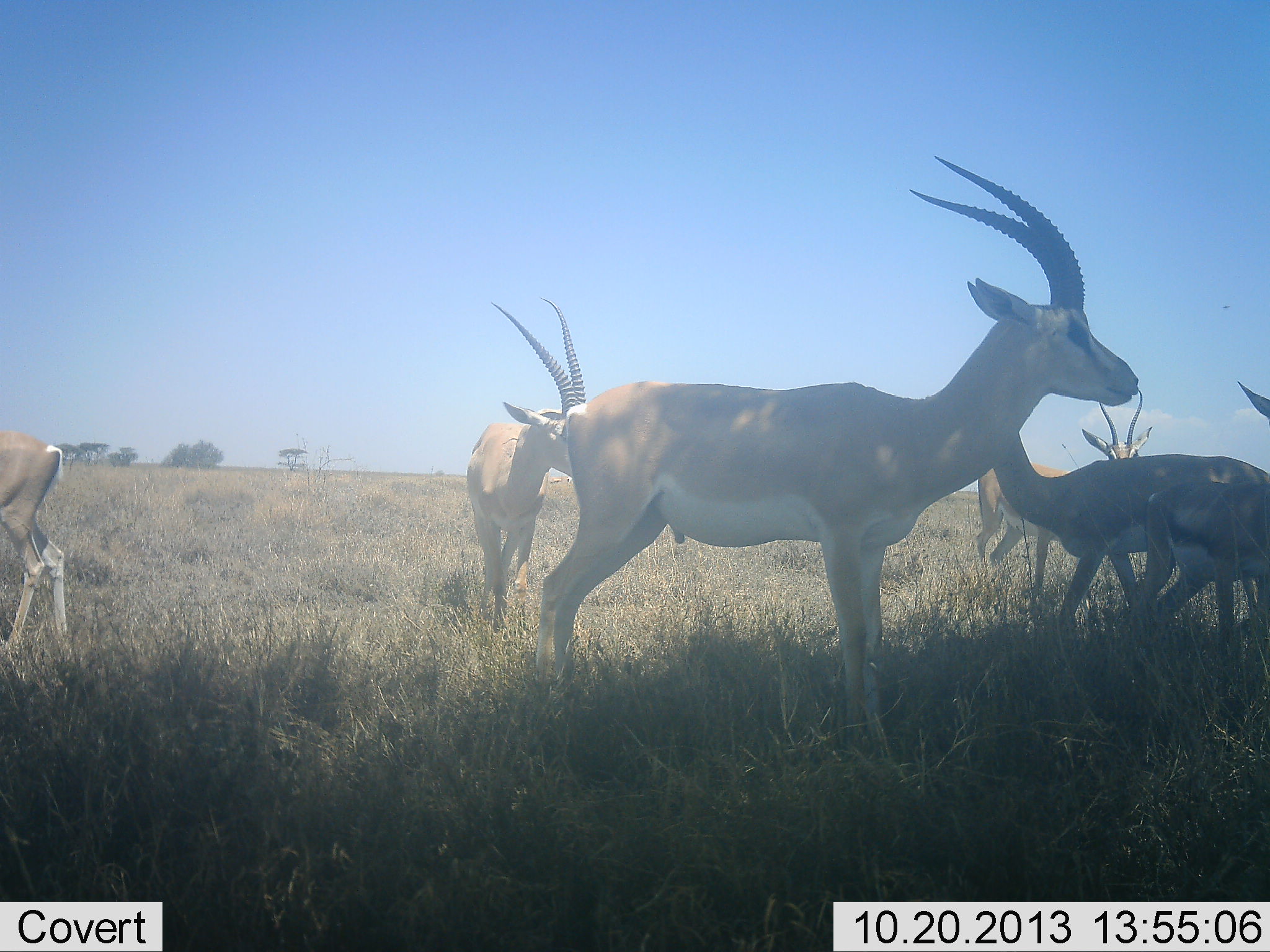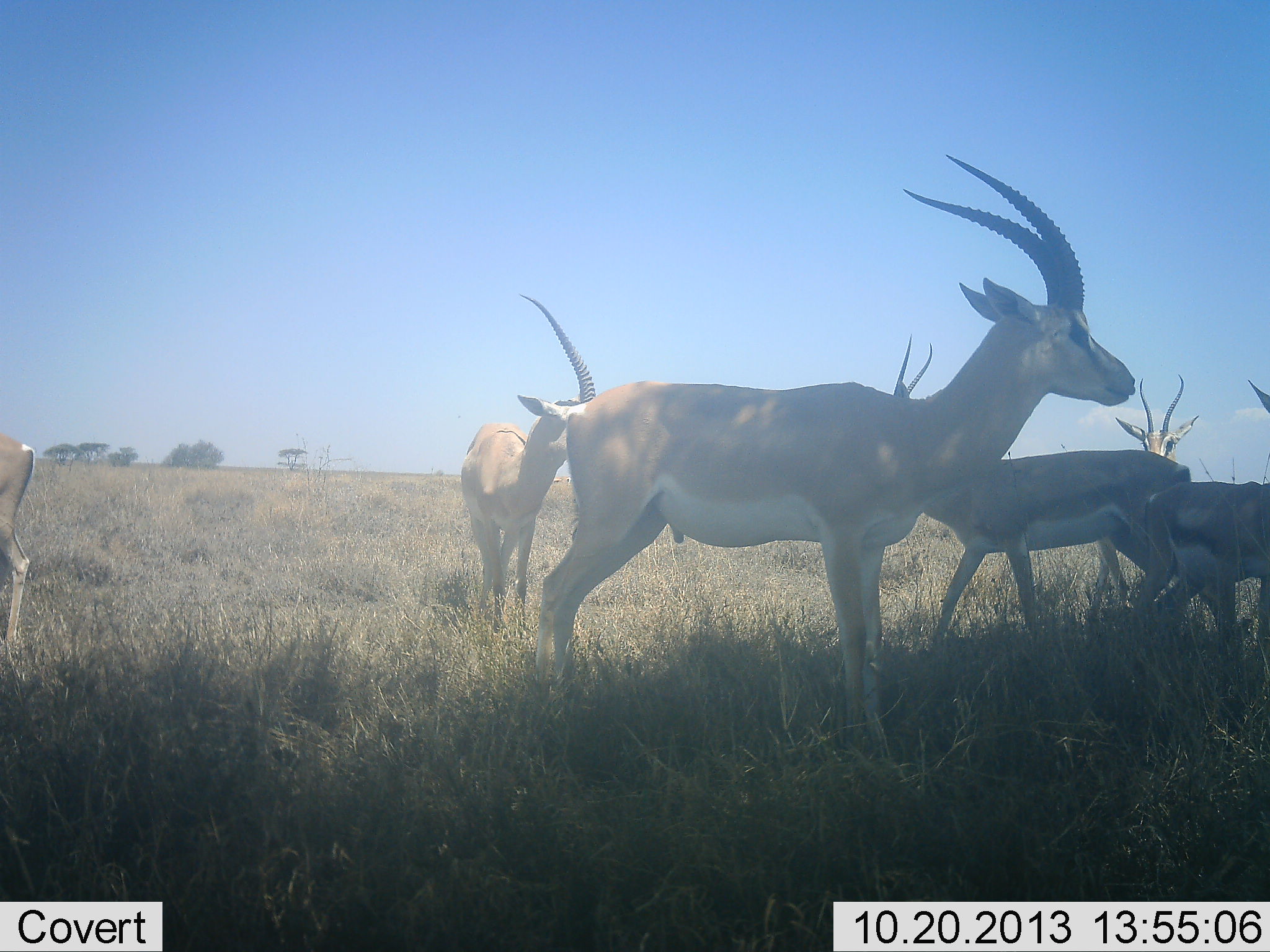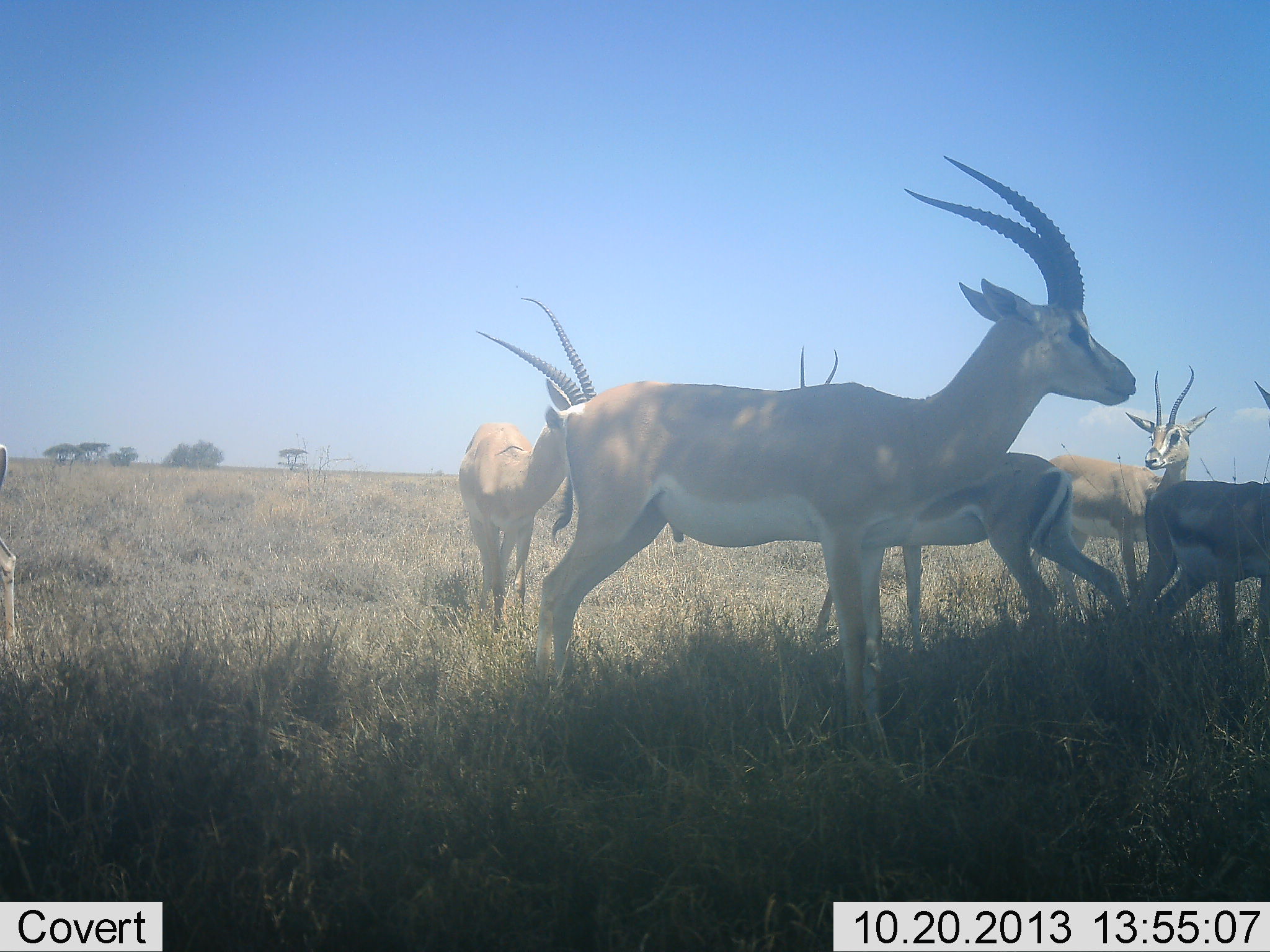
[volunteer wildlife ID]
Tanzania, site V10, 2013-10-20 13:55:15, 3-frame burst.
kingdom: Animalia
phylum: Chordata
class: Mammalia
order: Artiodactyla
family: Bovidae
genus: Nanger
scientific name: Nanger granti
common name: grant's gazelle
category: gazellegrants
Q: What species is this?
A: Gazellegrants (grant's gazelle) (Nanger granti).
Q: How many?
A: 5.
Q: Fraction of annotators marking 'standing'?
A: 76%.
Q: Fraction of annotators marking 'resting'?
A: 0%.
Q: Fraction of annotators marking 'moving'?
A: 59%.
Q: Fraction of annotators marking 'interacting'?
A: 6%.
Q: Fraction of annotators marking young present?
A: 12%.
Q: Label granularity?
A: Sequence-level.